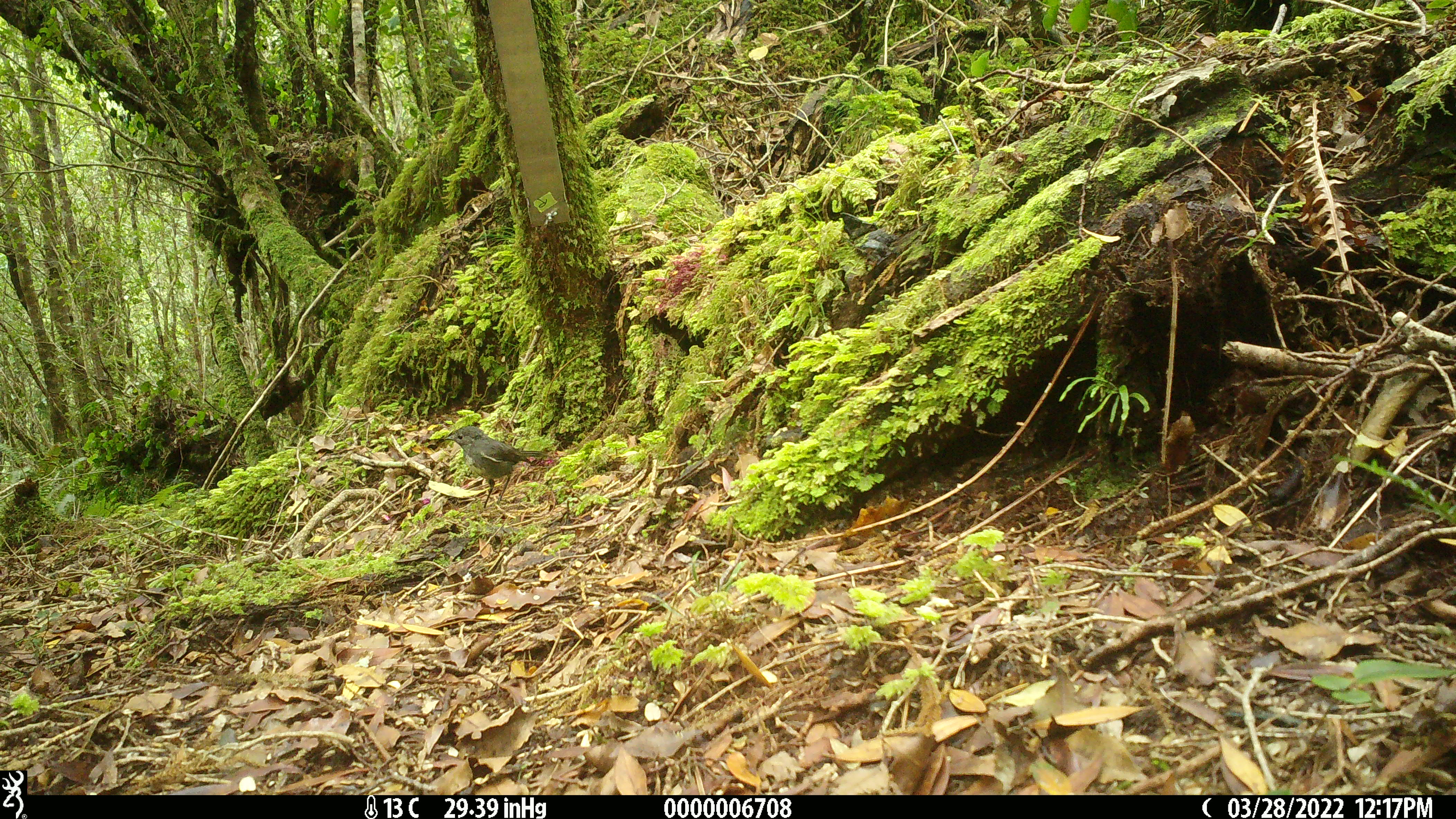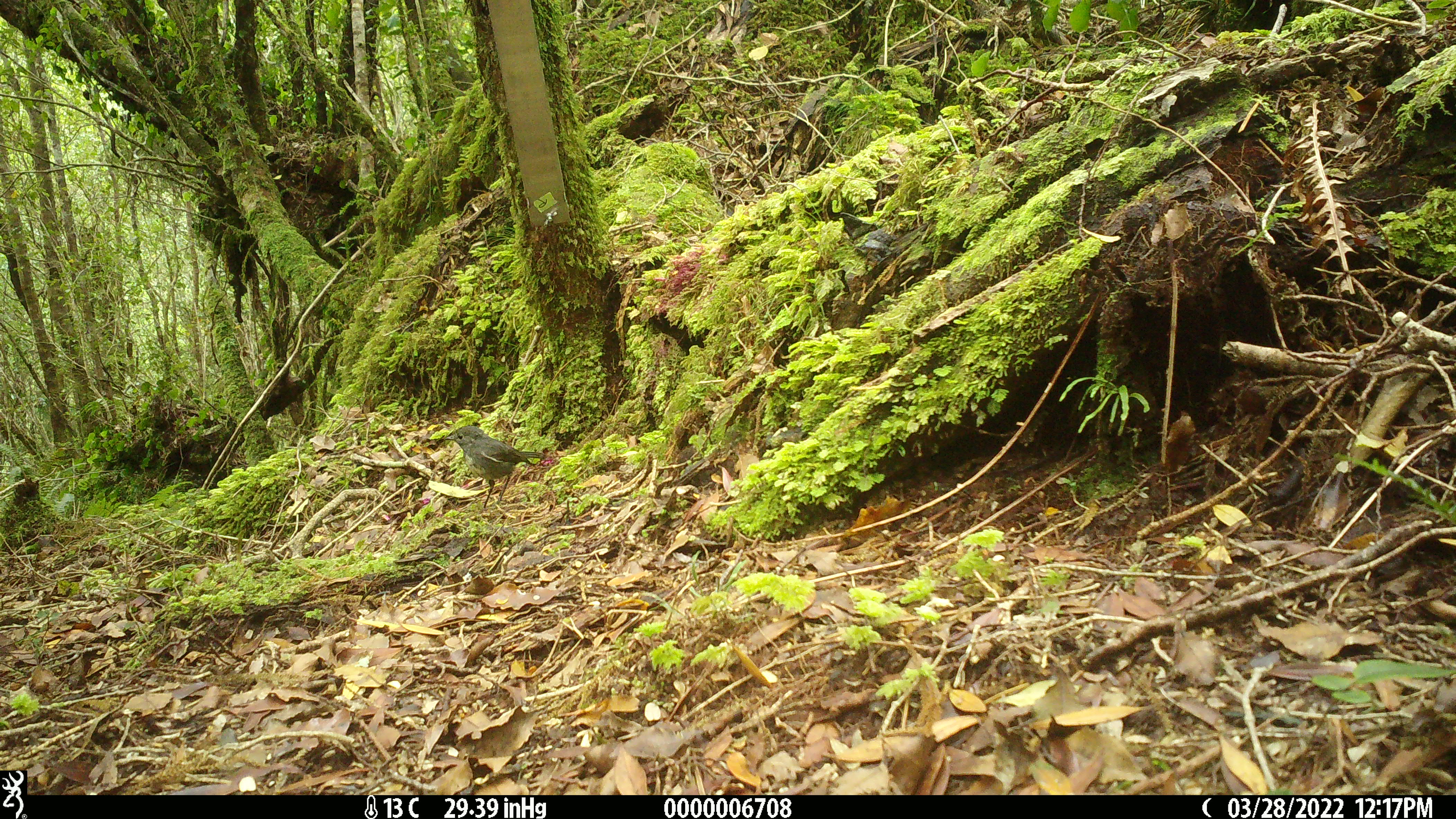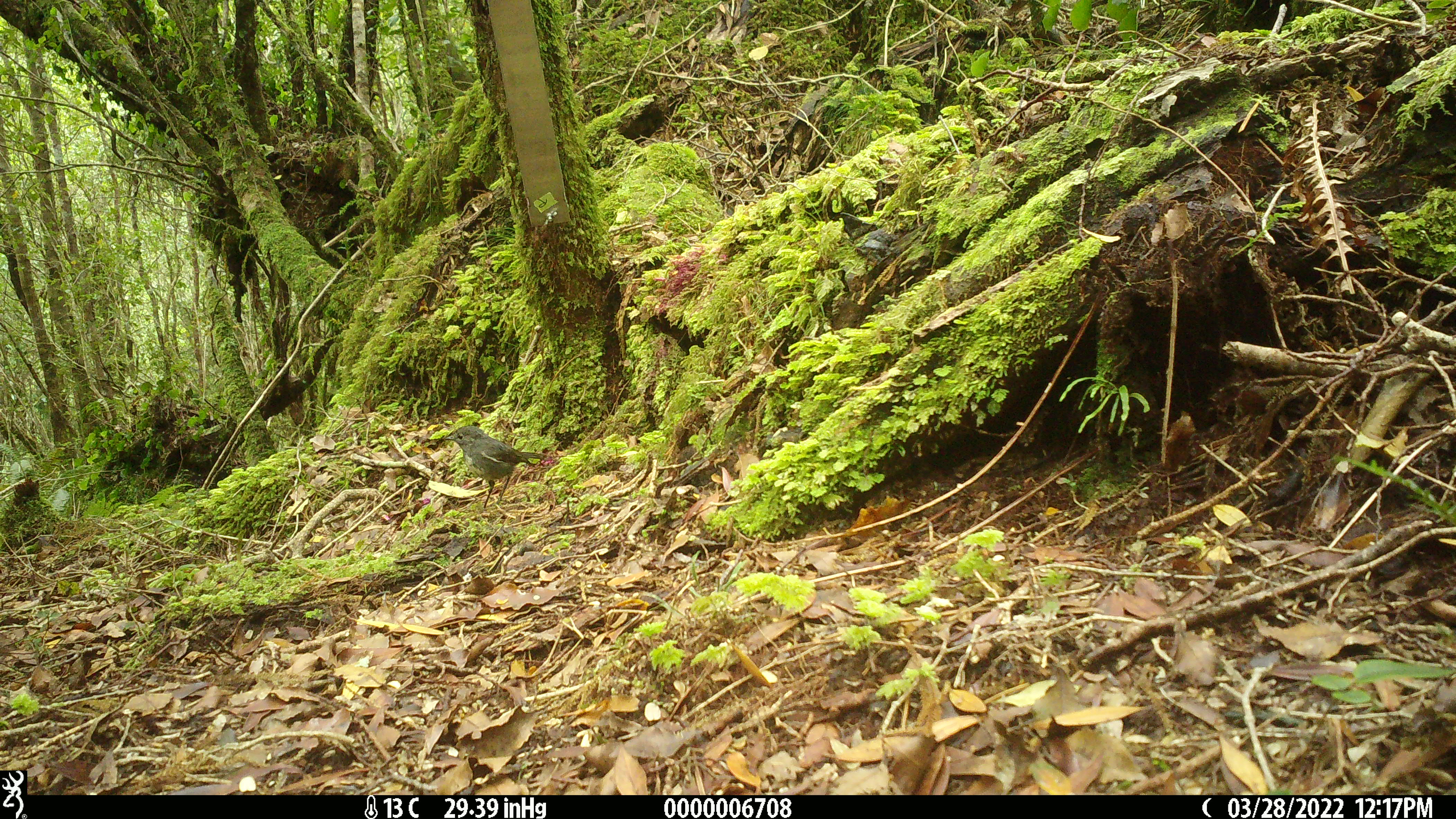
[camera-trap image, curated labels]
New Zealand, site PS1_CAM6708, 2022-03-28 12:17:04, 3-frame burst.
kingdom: Animalia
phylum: Chordata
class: Aves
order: Passeriformes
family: Petroicidae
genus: Petroica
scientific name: Petroica australis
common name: new zealand robin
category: robin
Robin (new zealand robin) (Petroica australis).